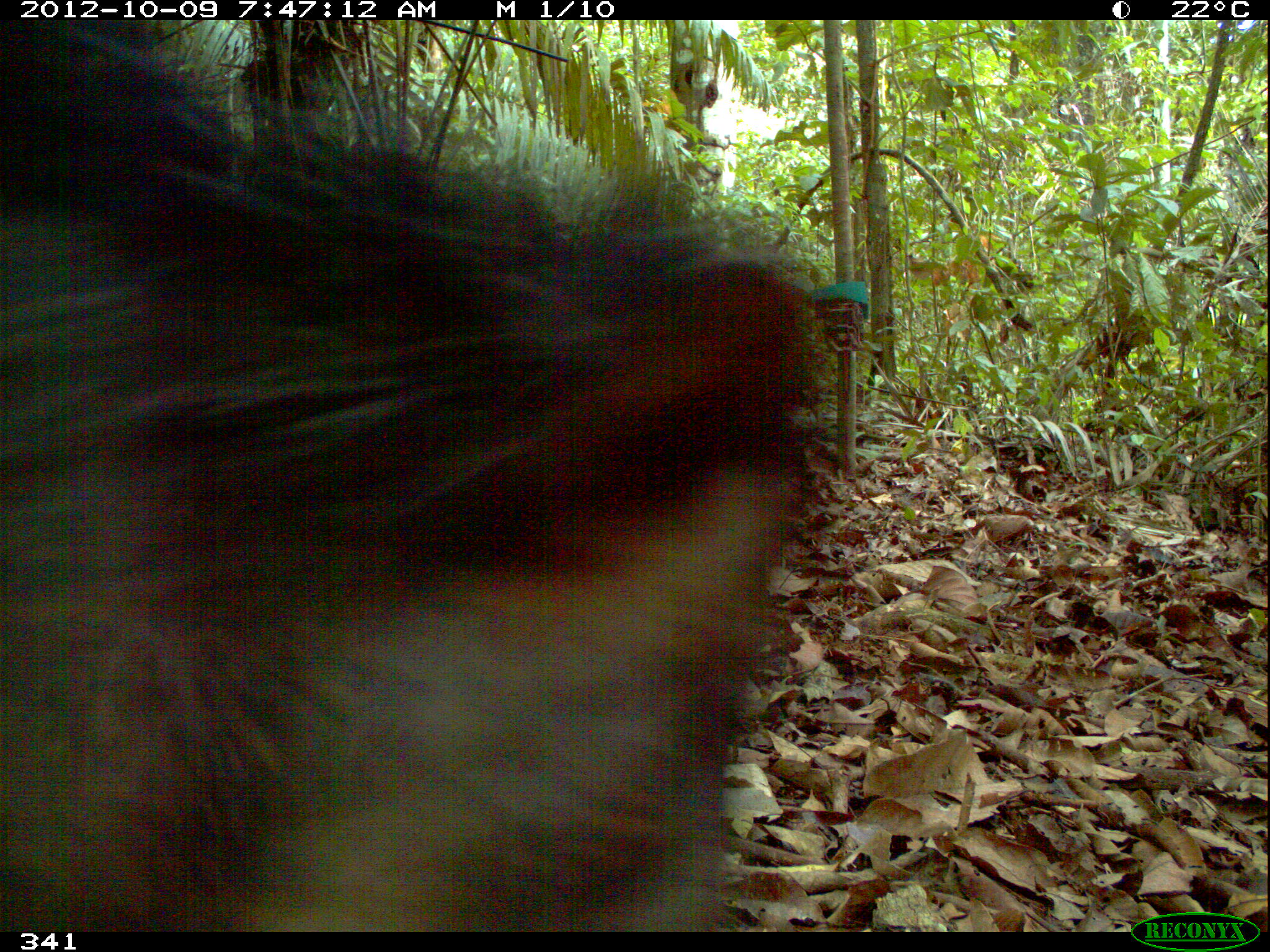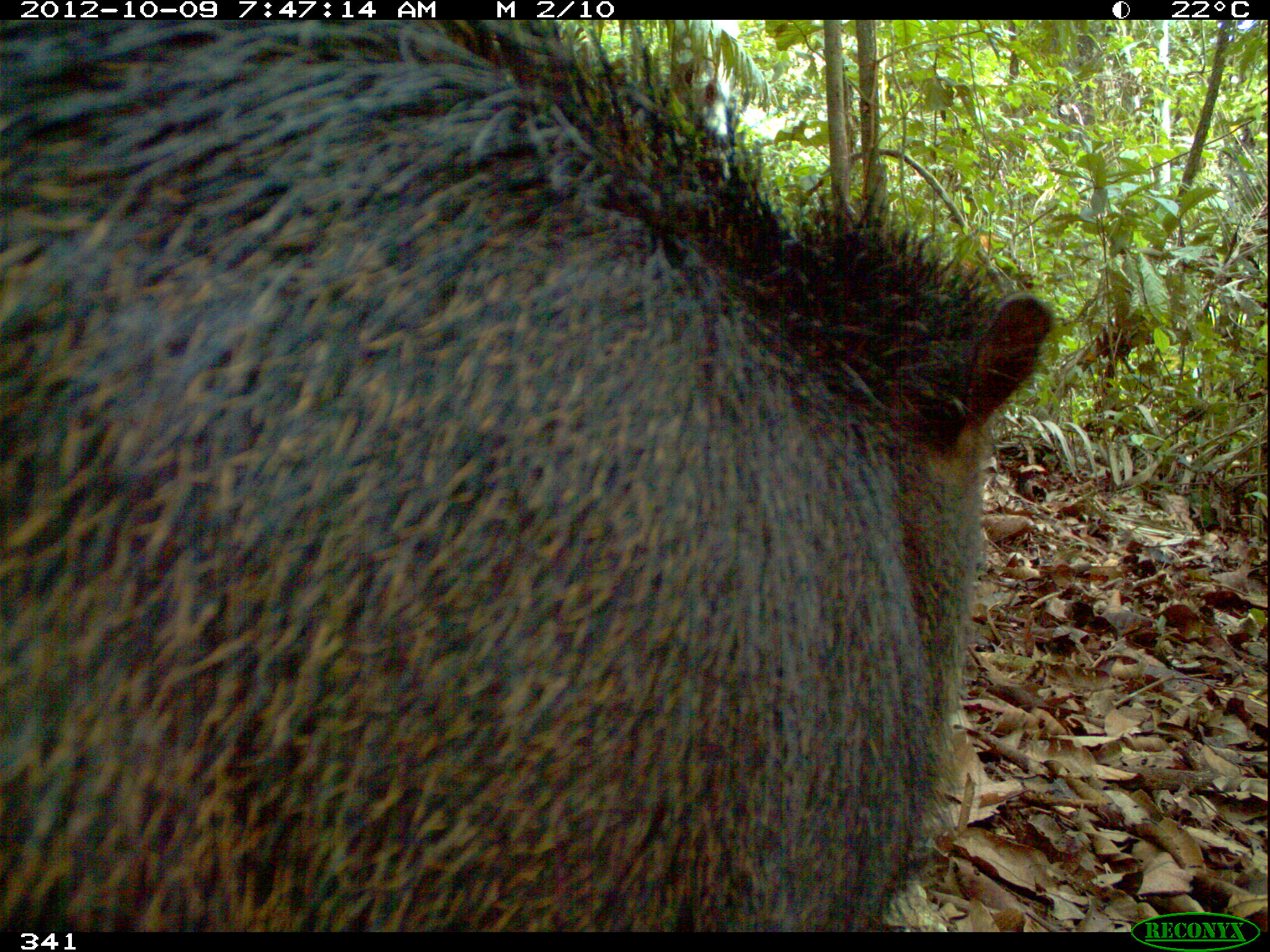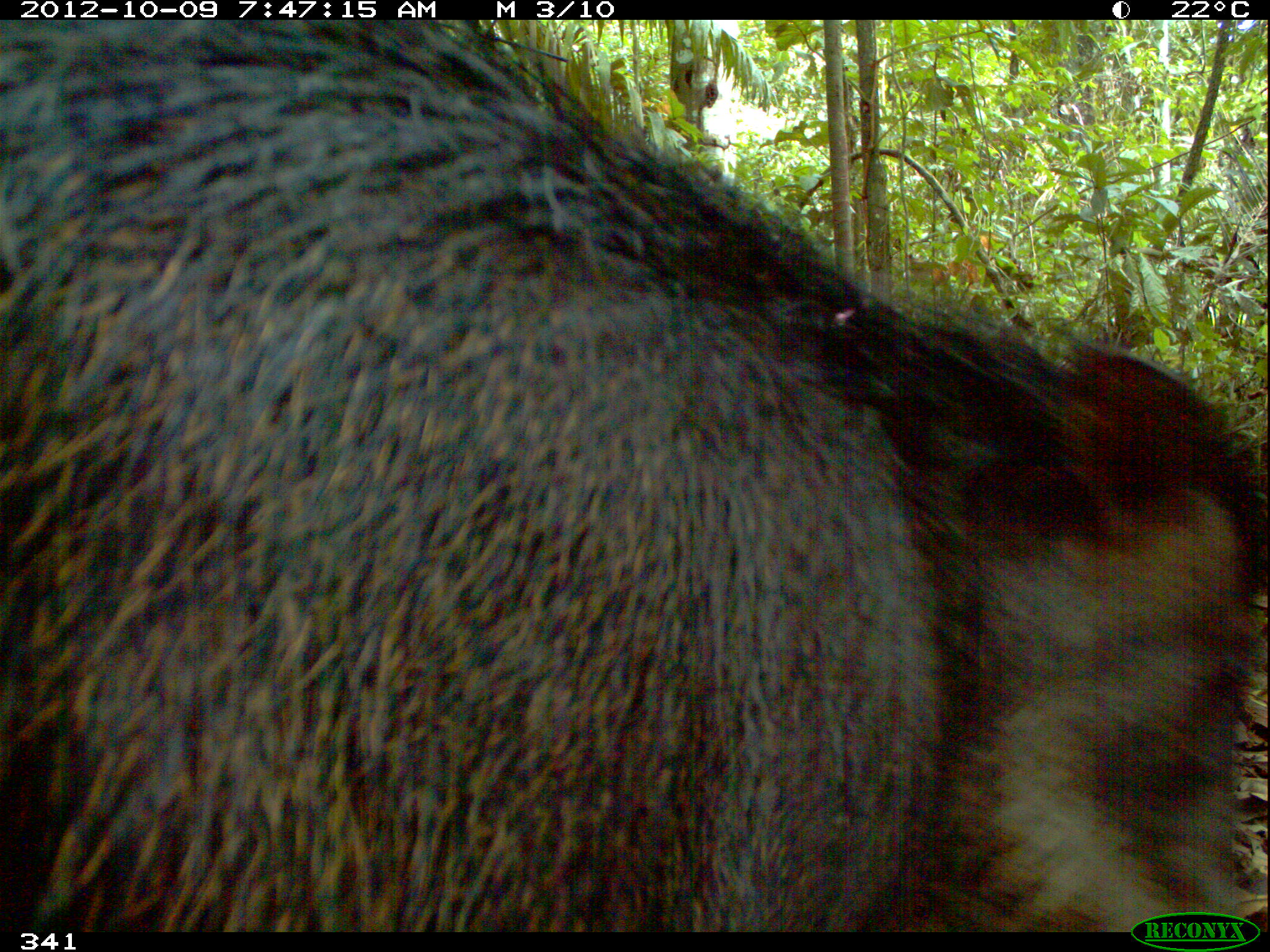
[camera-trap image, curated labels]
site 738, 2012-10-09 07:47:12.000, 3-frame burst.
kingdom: Animalia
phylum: Chordata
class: Mammalia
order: Artiodactyla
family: Tayassuidae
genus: Tayassu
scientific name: Tayassu pecari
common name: white-lipped peccary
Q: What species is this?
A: Tayassu pecari (white-lipped peccary).